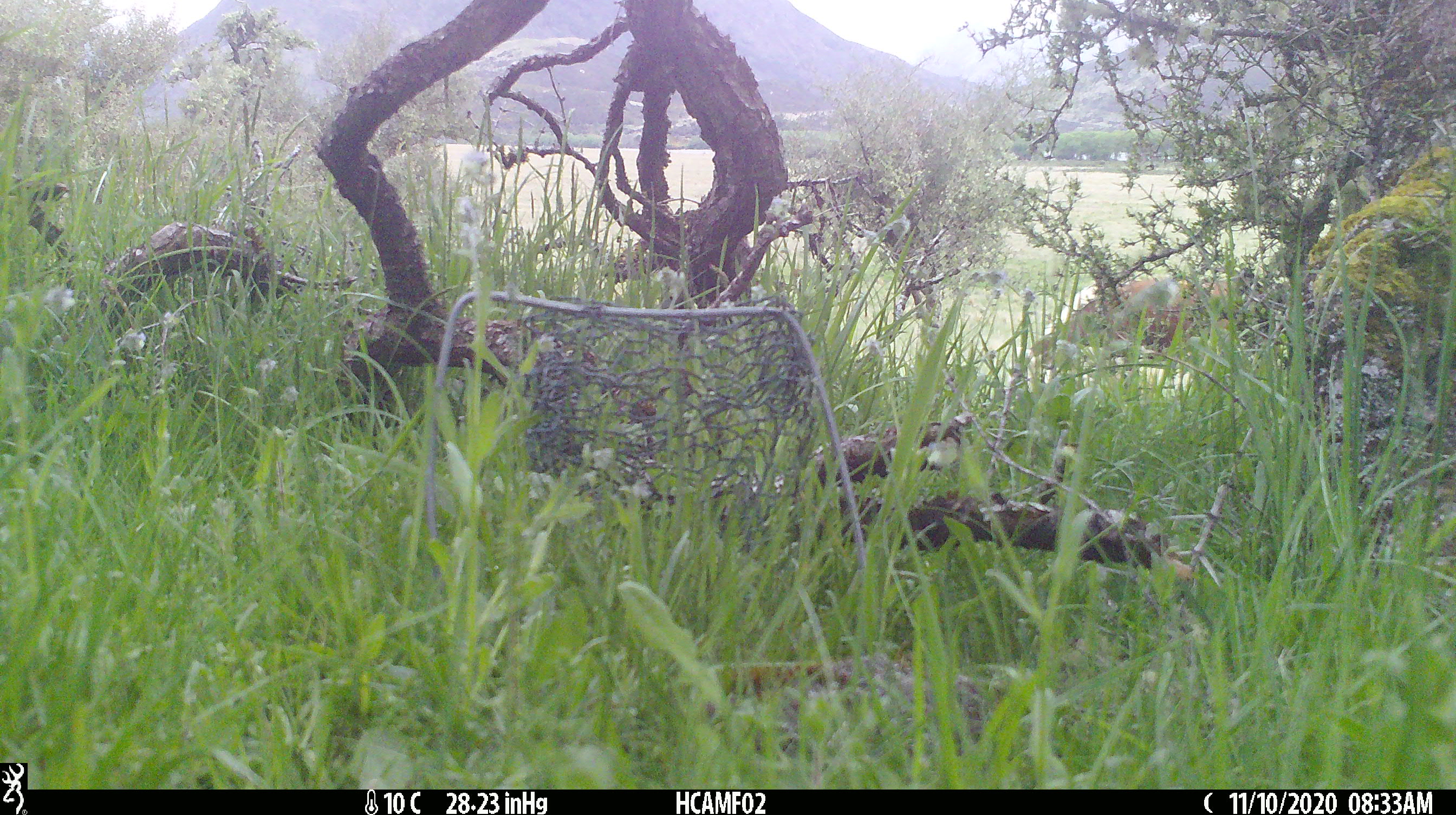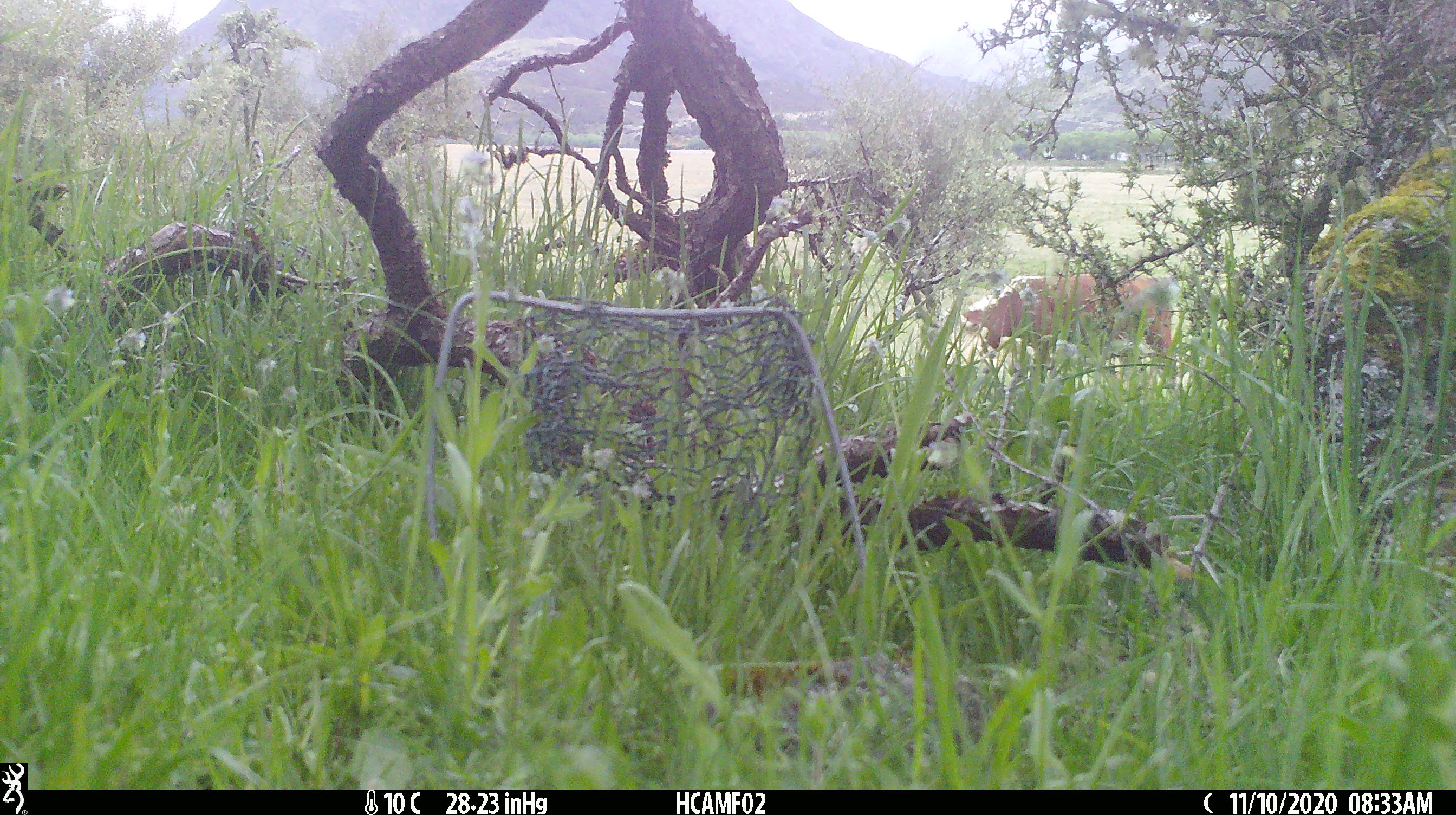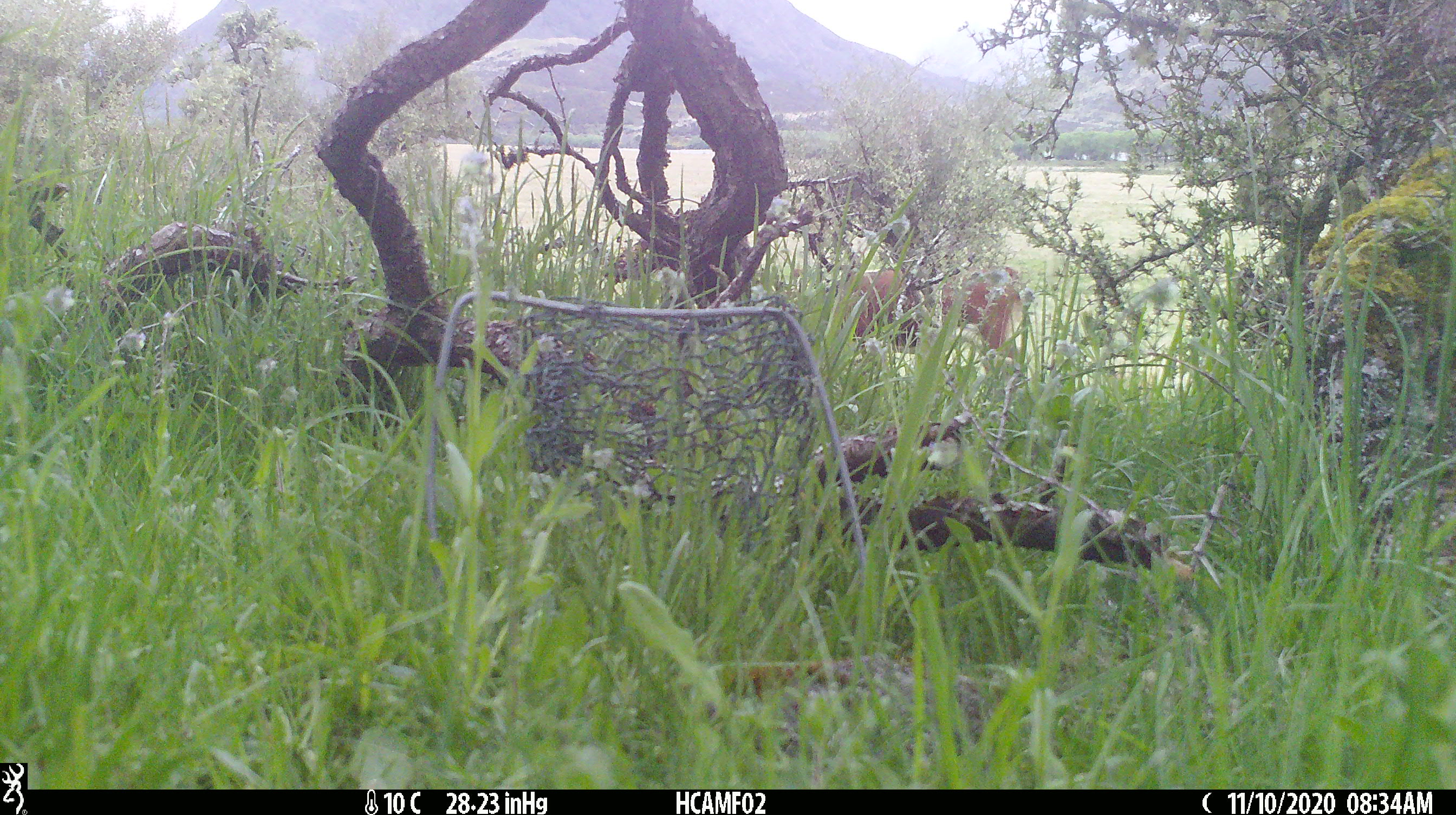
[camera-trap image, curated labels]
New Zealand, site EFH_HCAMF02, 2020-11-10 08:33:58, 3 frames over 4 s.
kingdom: Animalia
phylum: Chordata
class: Mammalia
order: Artiodactyla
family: Bovidae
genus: Bos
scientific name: Bos taurus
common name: domestic cow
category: cow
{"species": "cow (domestic cow) (Bos taurus)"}